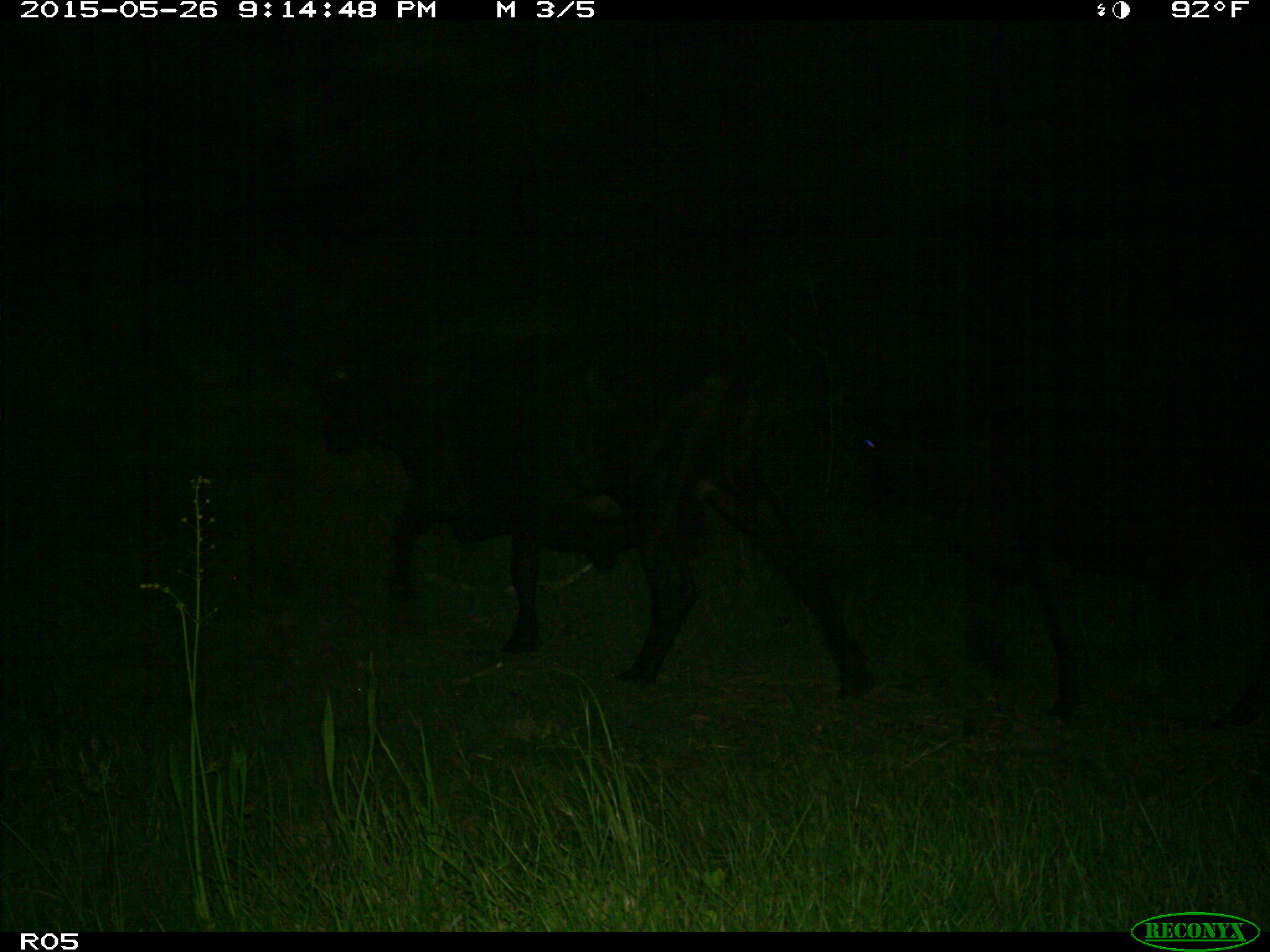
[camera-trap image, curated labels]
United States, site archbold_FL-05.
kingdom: Animalia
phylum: Chordata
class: Mammalia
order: Artiodactyla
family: Bovidae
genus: Bos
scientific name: Bos taurus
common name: domestic cow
Bos taurus (domestic cow).